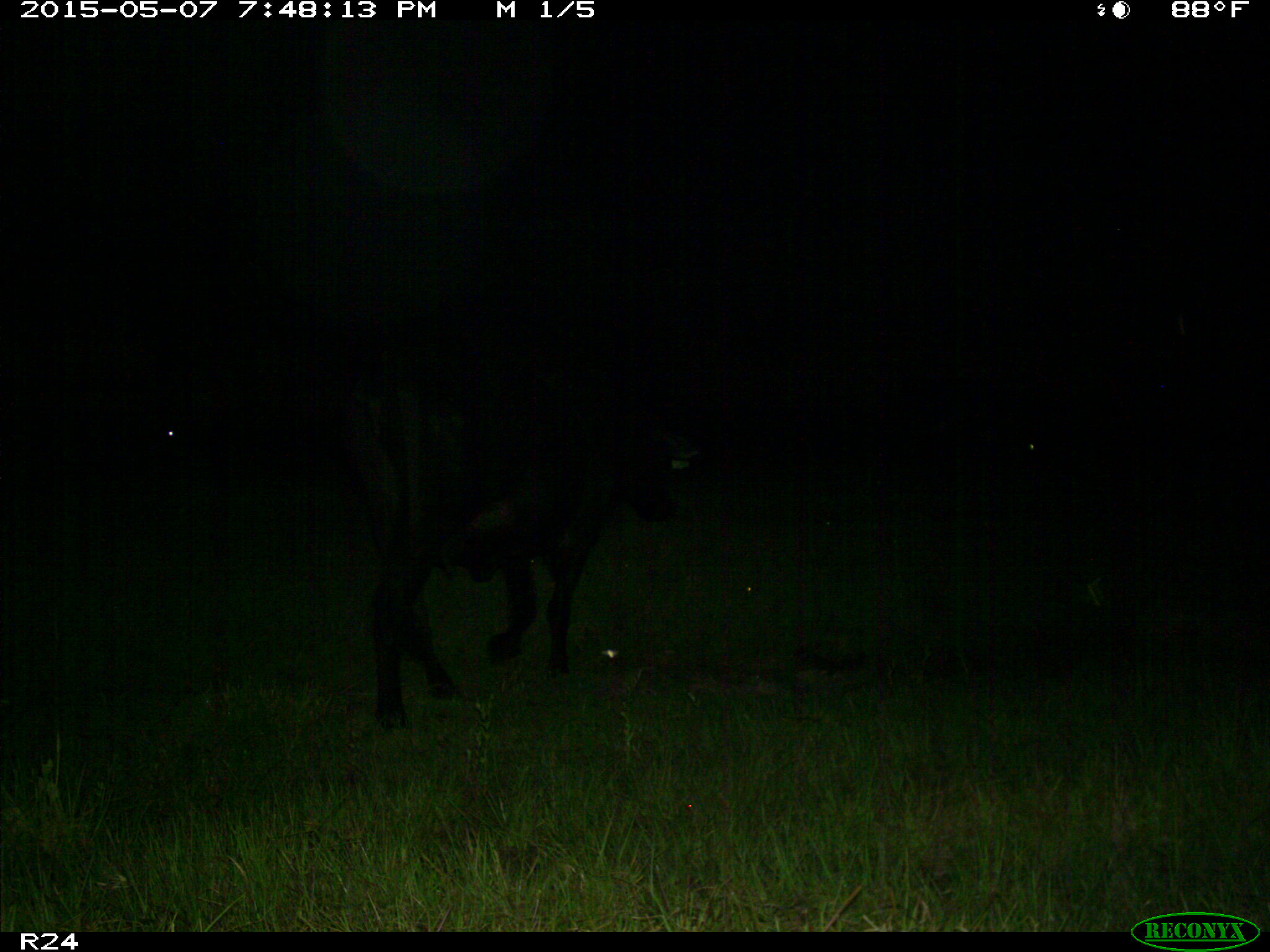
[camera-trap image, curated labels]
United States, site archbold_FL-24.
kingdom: Animalia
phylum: Chordata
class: Mammalia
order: Artiodactyla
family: Bovidae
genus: Bos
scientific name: Bos taurus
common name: domestic cow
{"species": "Bos taurus (domestic cow)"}